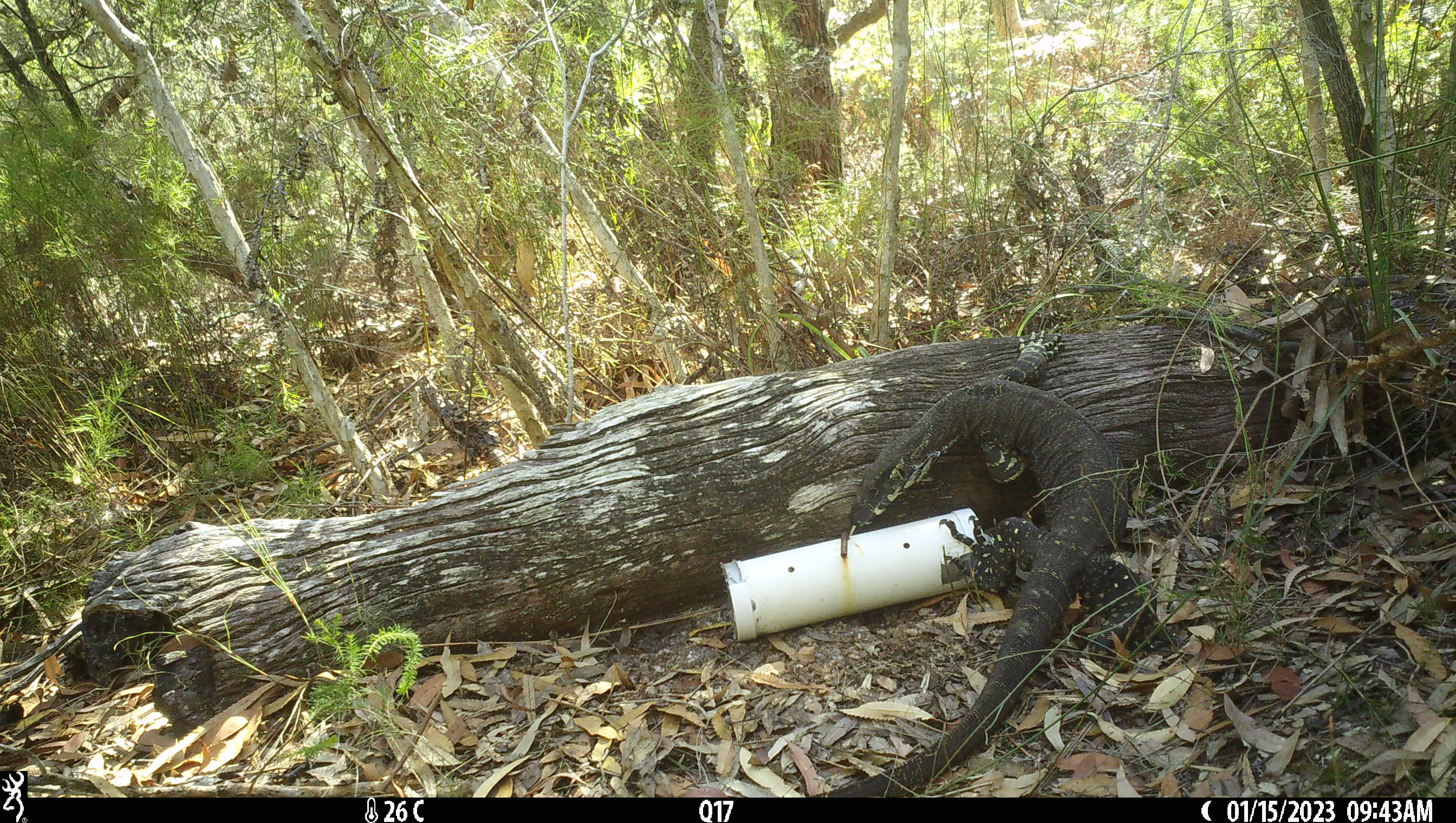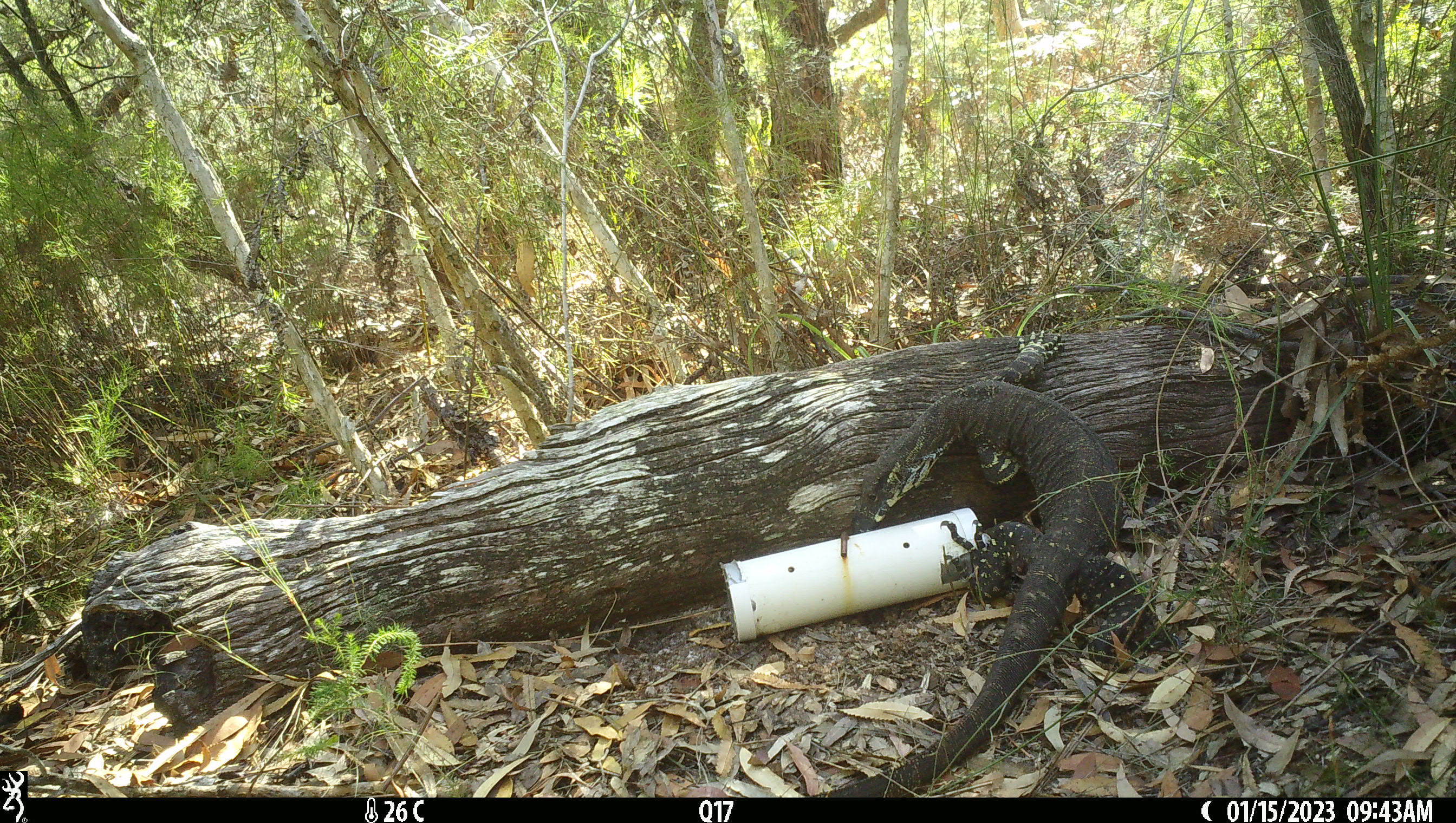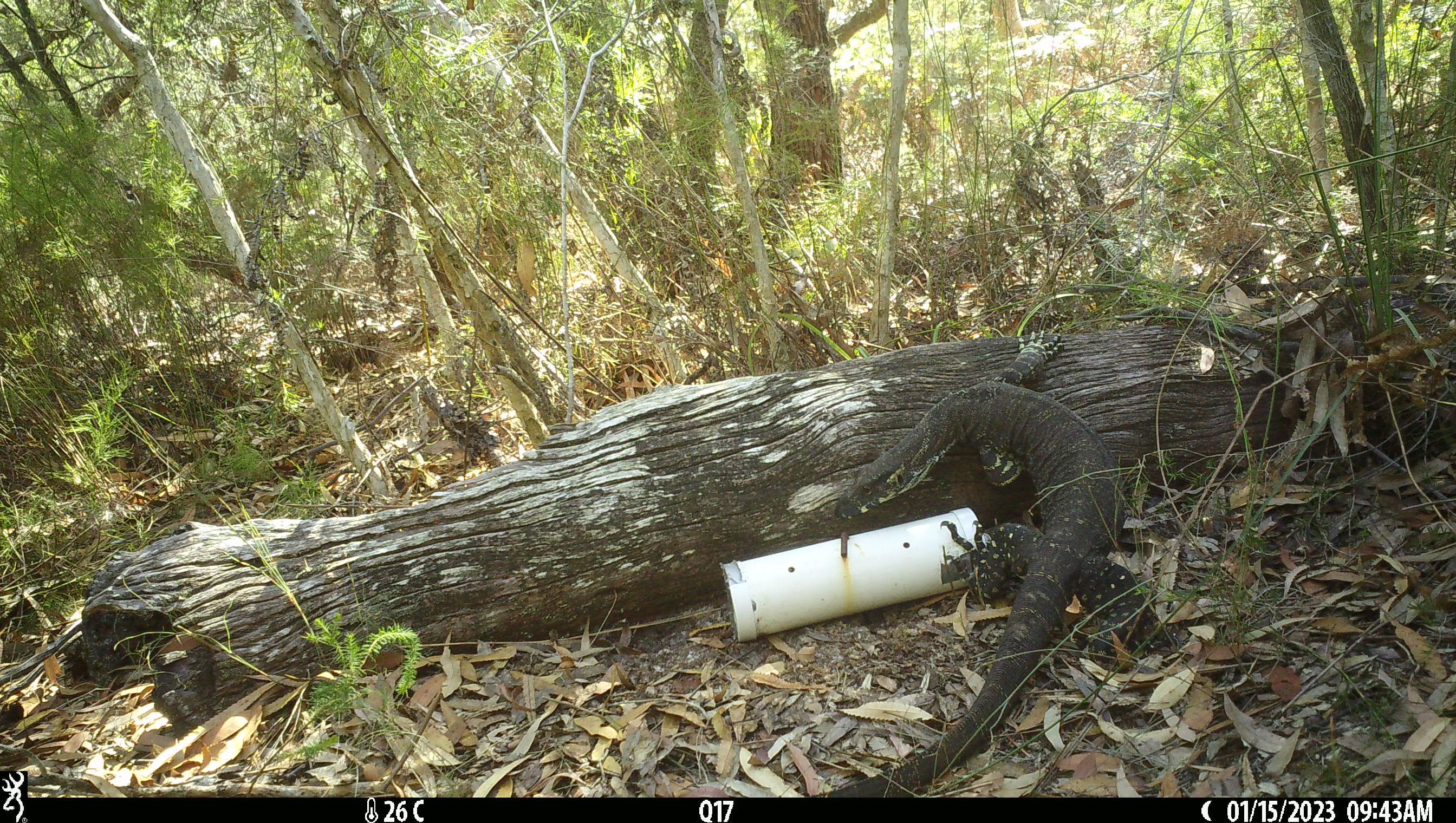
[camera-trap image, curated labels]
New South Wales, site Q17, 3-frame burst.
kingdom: Animalia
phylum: Chordata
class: Reptilia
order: Squamata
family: Varanidae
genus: Varanus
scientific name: Varanus varius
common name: lace monitor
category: goanna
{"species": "goanna (lace monitor) (Varanus varius)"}